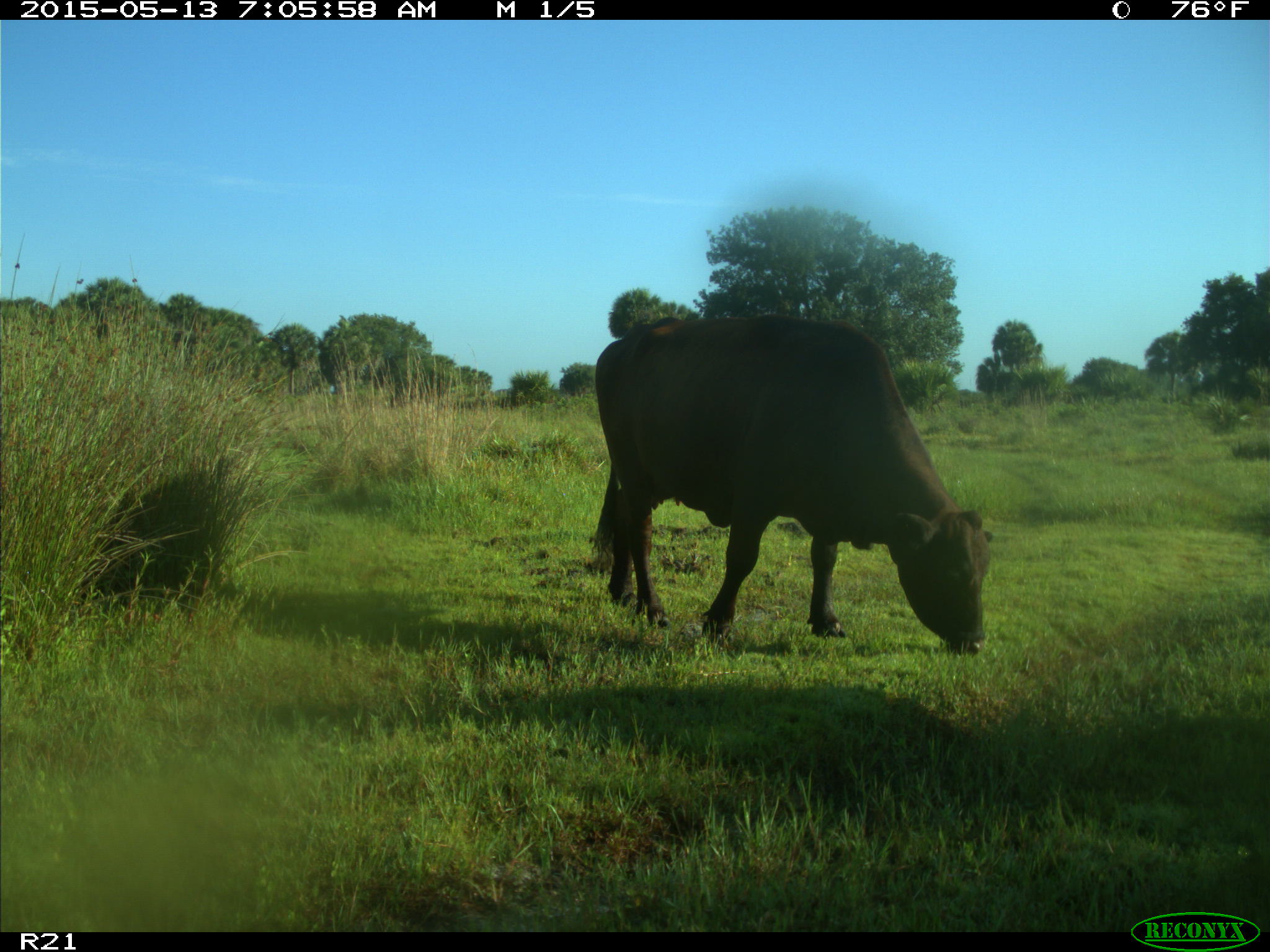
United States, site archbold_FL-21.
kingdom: Animalia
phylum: Chordata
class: Mammalia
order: Artiodactyla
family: Bovidae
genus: Bos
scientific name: Bos taurus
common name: domestic cow